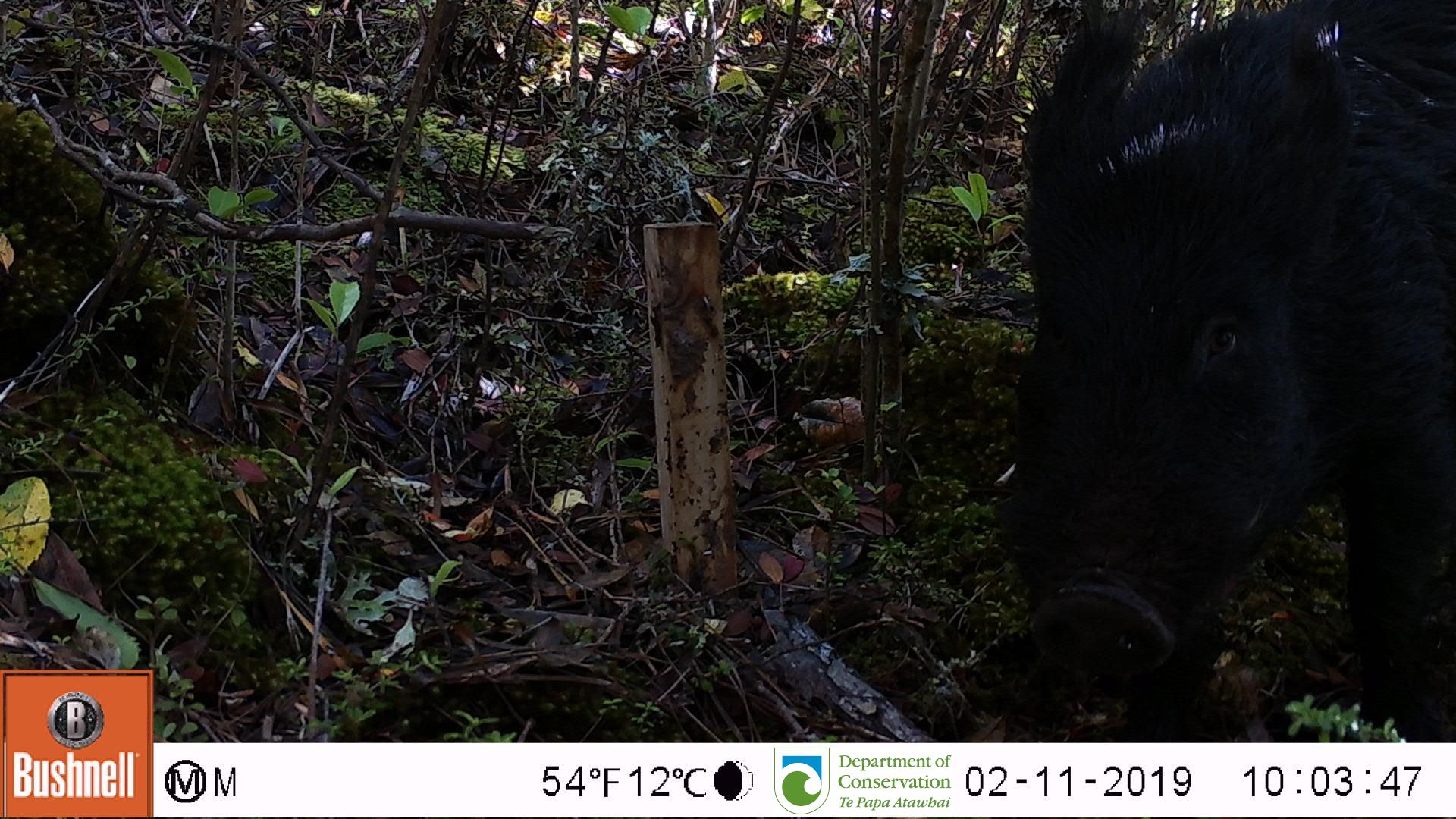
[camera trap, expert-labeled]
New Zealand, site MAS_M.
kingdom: Animalia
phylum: Chordata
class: Mammalia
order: Artiodactyla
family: Suidae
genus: Sus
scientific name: Sus scrofa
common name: pig